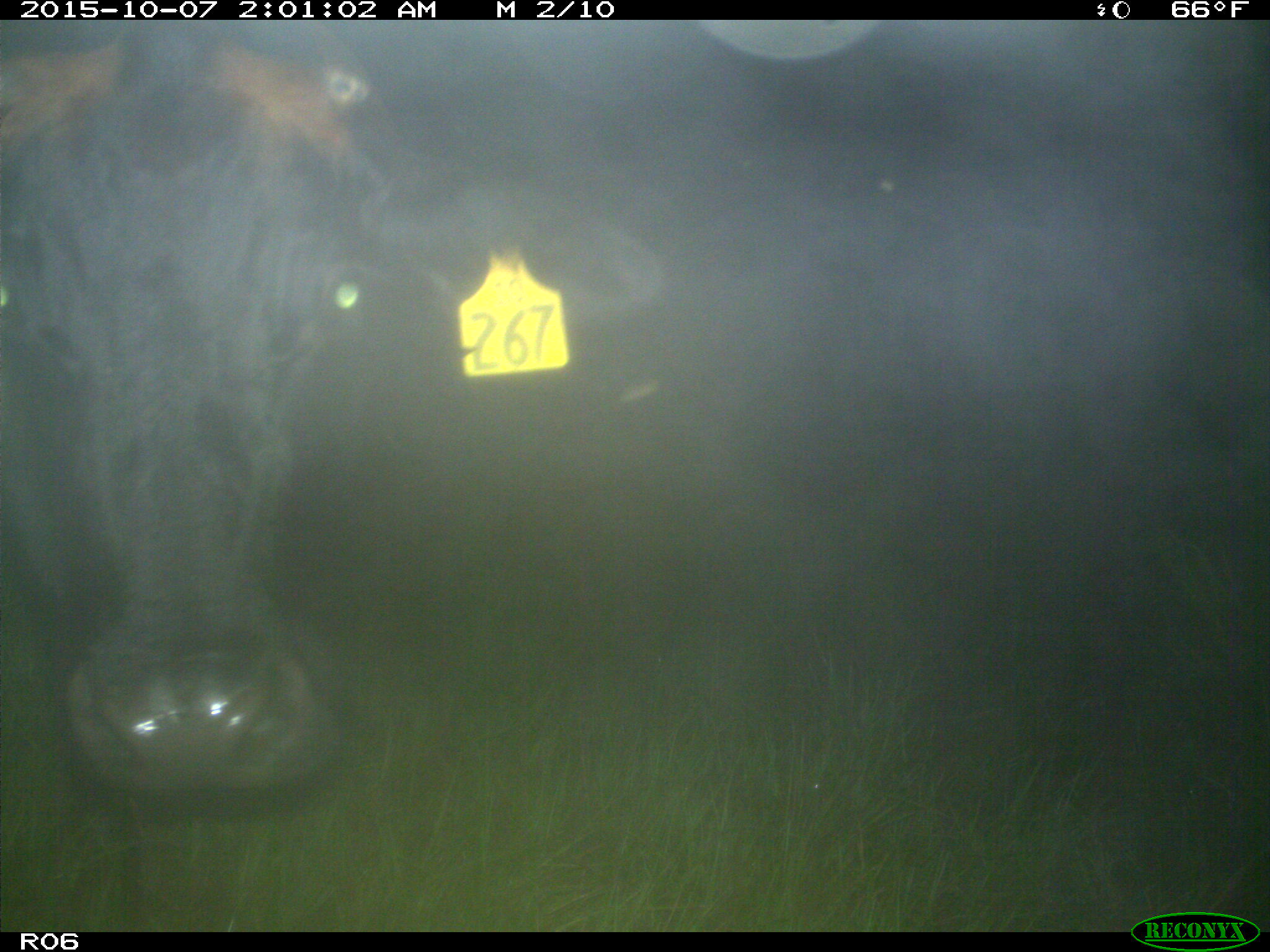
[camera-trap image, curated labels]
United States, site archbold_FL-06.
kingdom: Animalia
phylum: Chordata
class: Mammalia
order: Artiodactyla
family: Bovidae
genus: Bos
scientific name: Bos taurus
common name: domestic cow